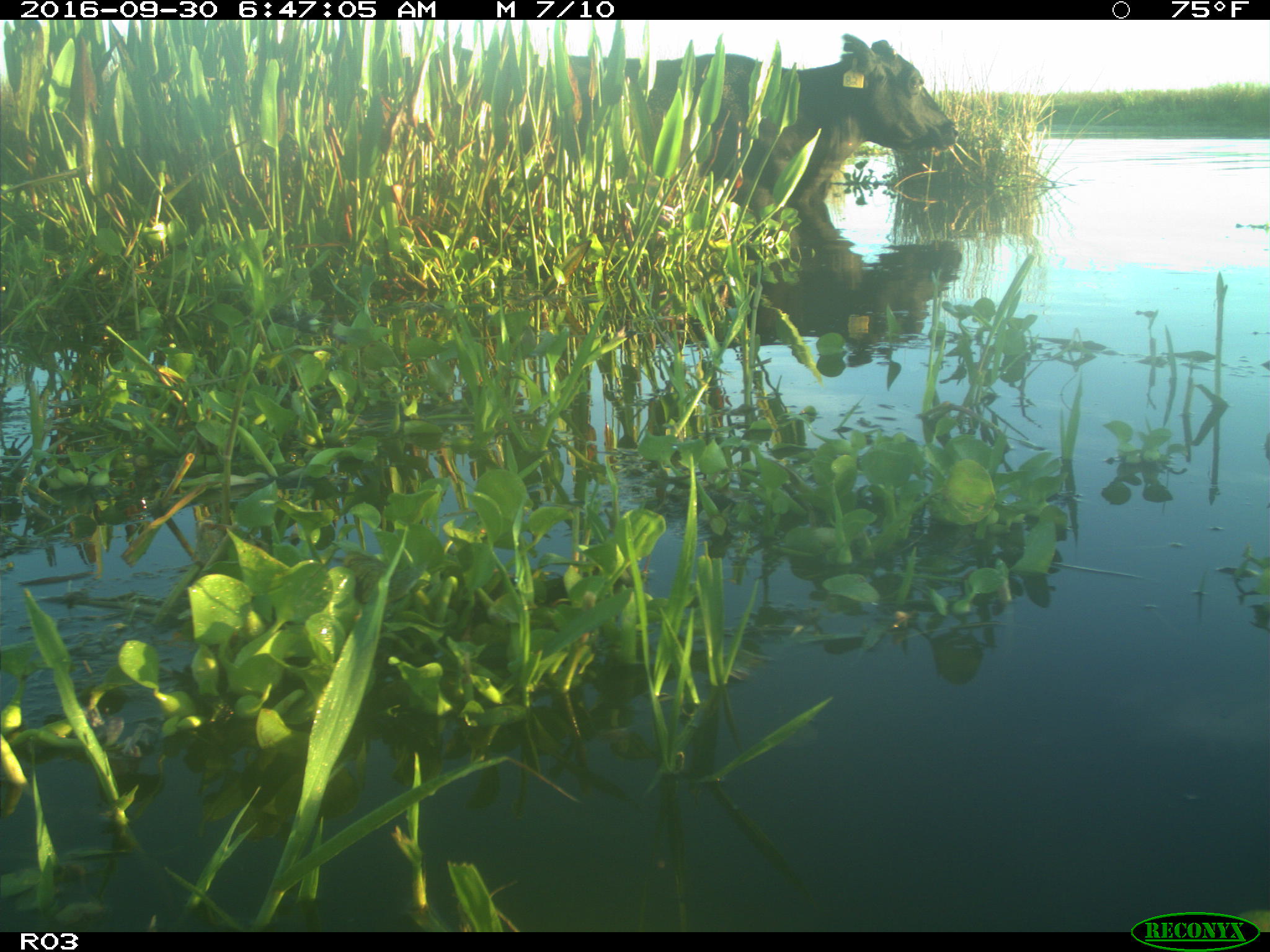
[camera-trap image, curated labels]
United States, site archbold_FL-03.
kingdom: Animalia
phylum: Chordata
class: Mammalia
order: Artiodactyla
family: Bovidae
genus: Bos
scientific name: Bos taurus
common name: domestic cow